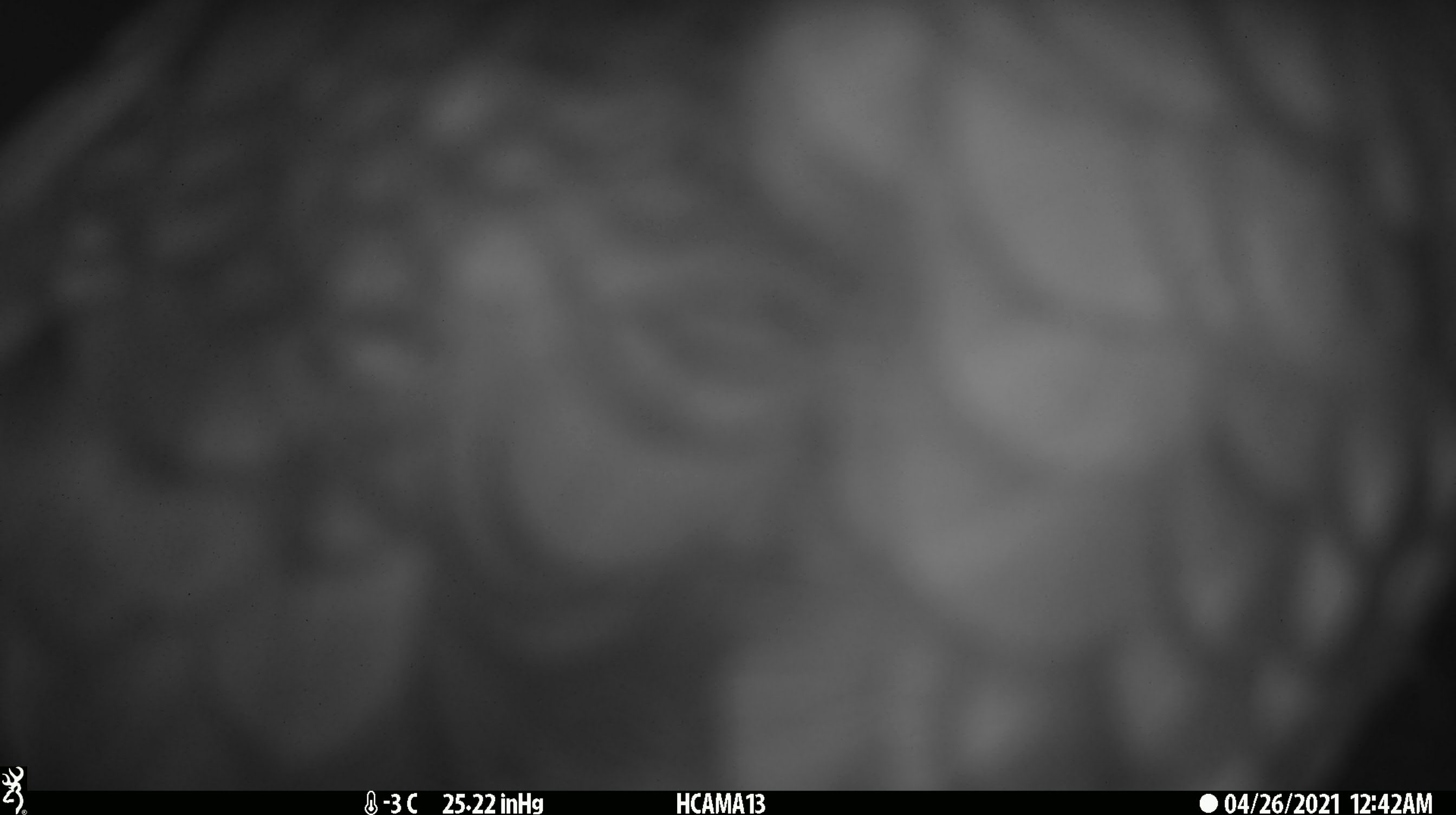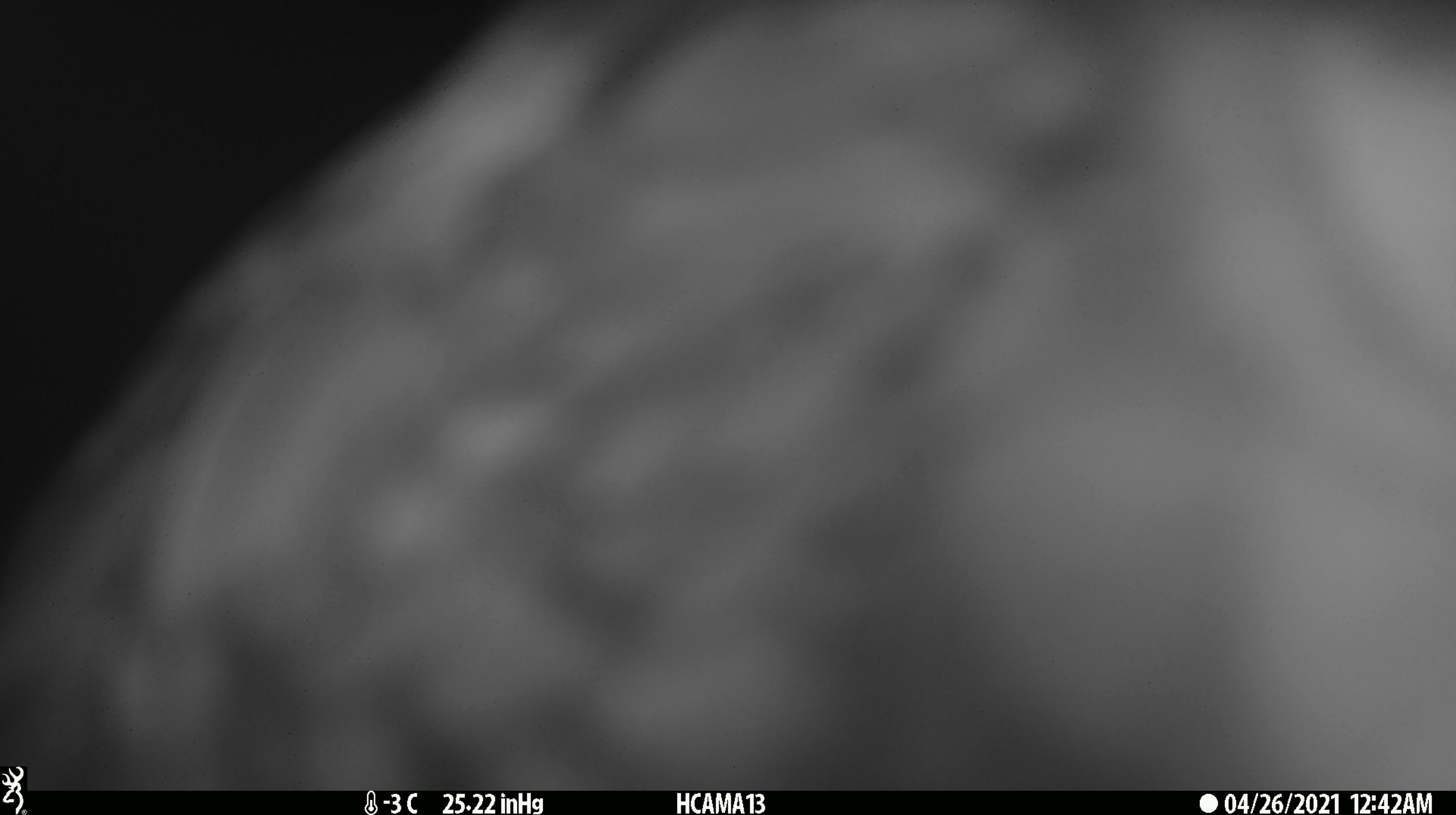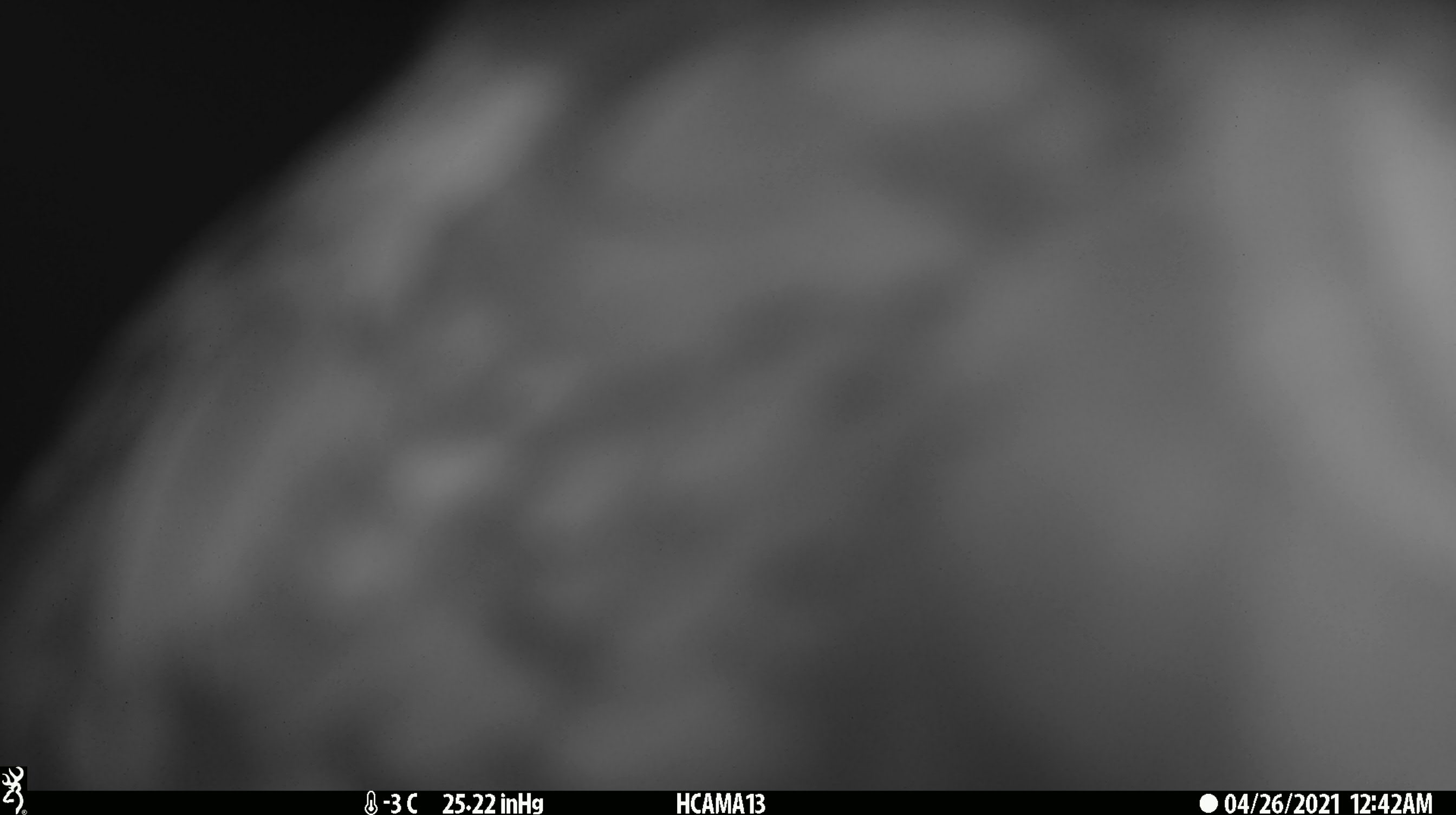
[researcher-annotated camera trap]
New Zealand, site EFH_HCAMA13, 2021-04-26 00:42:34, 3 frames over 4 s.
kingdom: Animalia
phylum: Chordata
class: Aves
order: Psittaciformes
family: Strigopidae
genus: Nestor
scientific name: Nestor notabilis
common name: kea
Kea (Nestor notabilis).